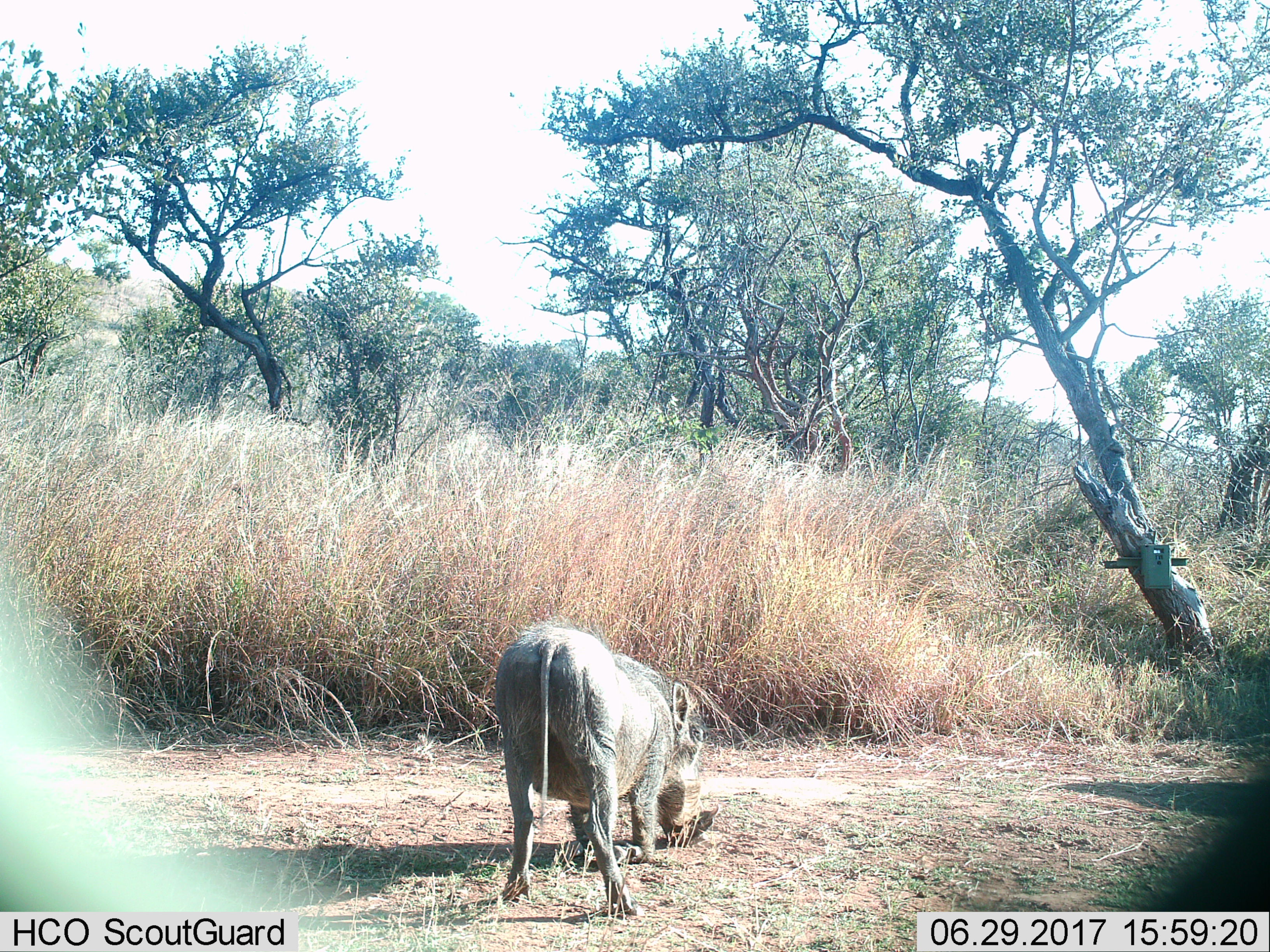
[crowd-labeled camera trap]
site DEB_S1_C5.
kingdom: Animalia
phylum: Chordata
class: Mammalia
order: Artiodactyla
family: Suidae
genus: Phacochoerus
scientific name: Phacochoerus africanus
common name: warthog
Warthog (Phacochoerus africanus), count 1. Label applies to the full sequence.